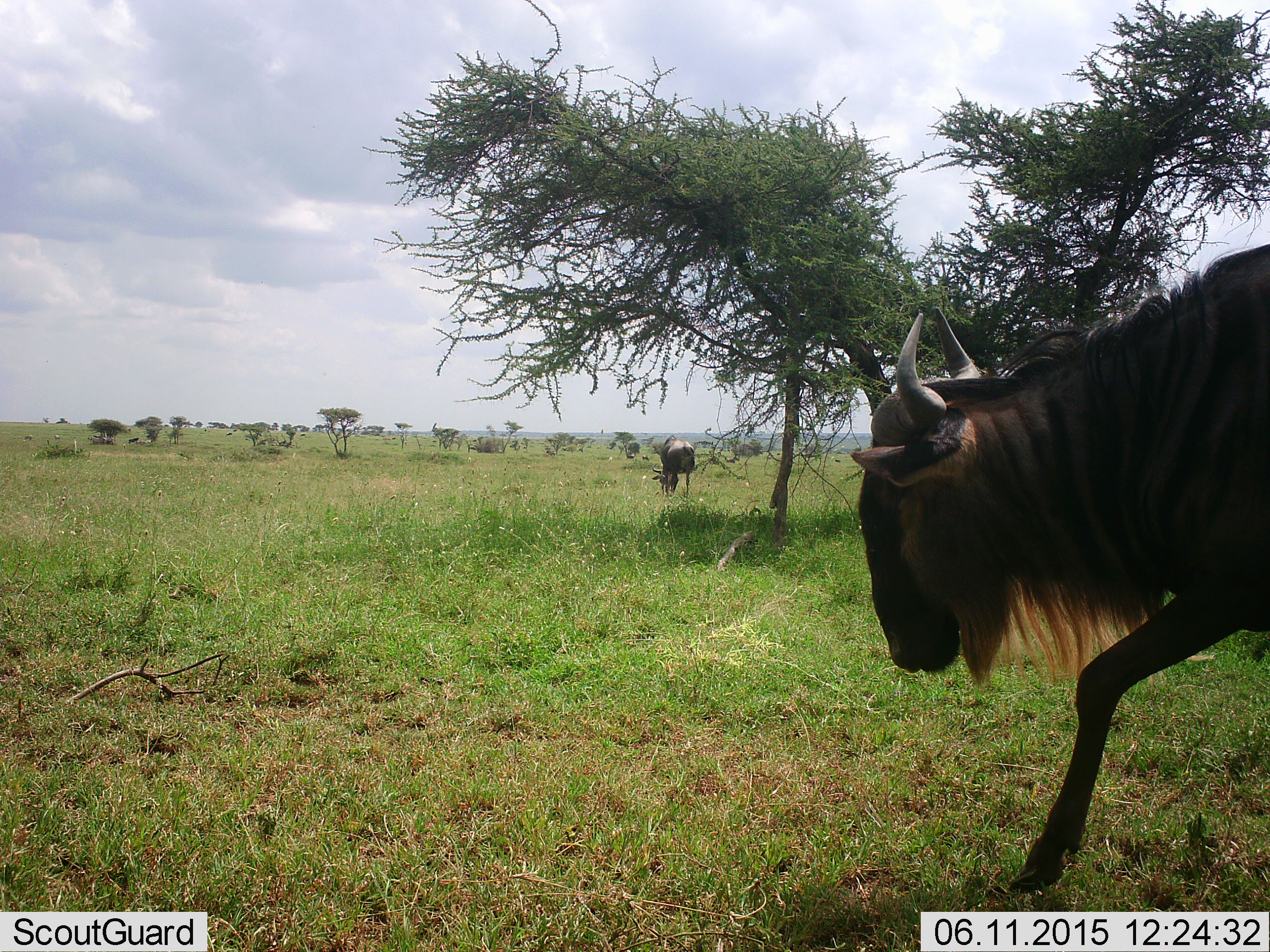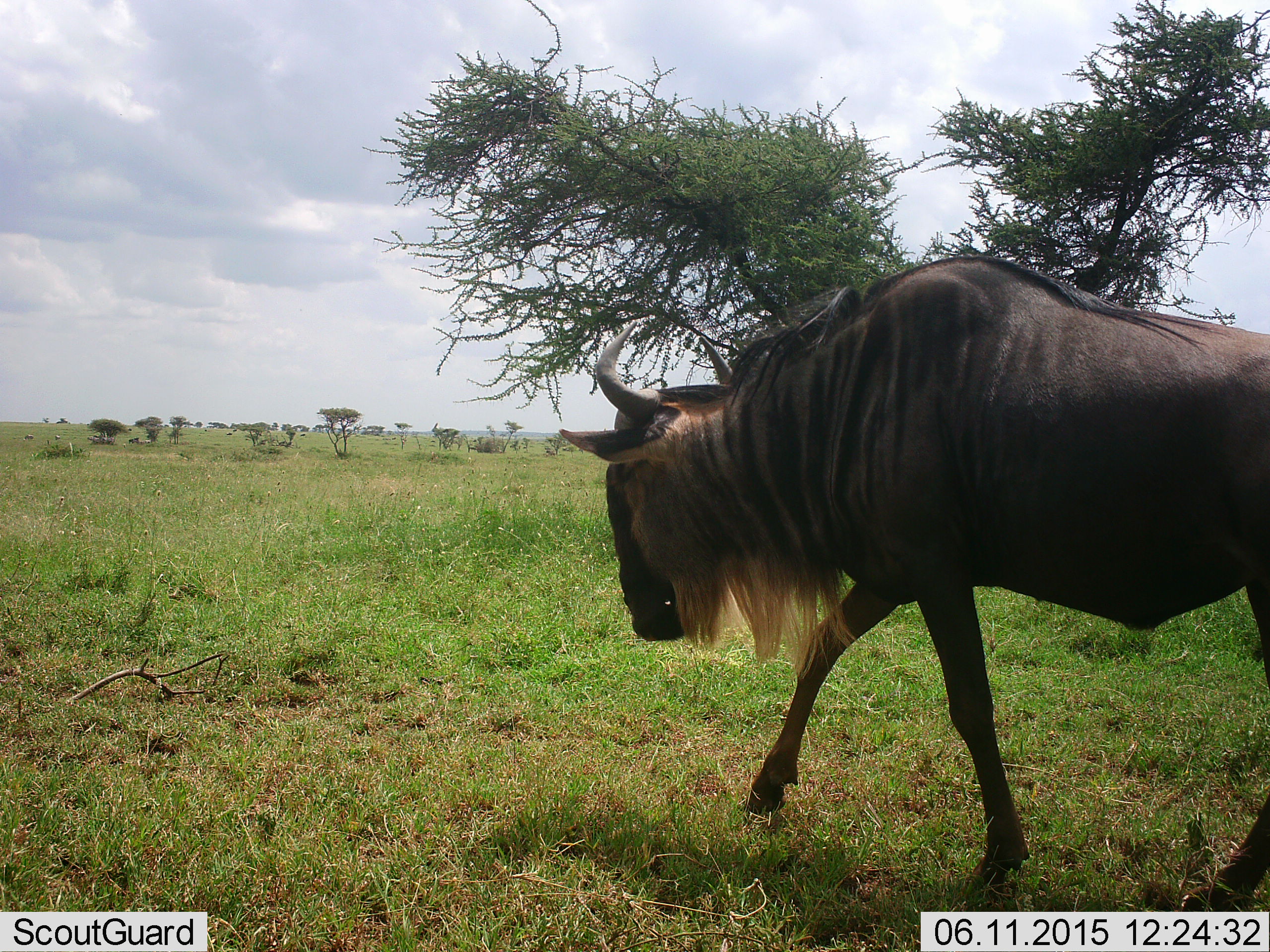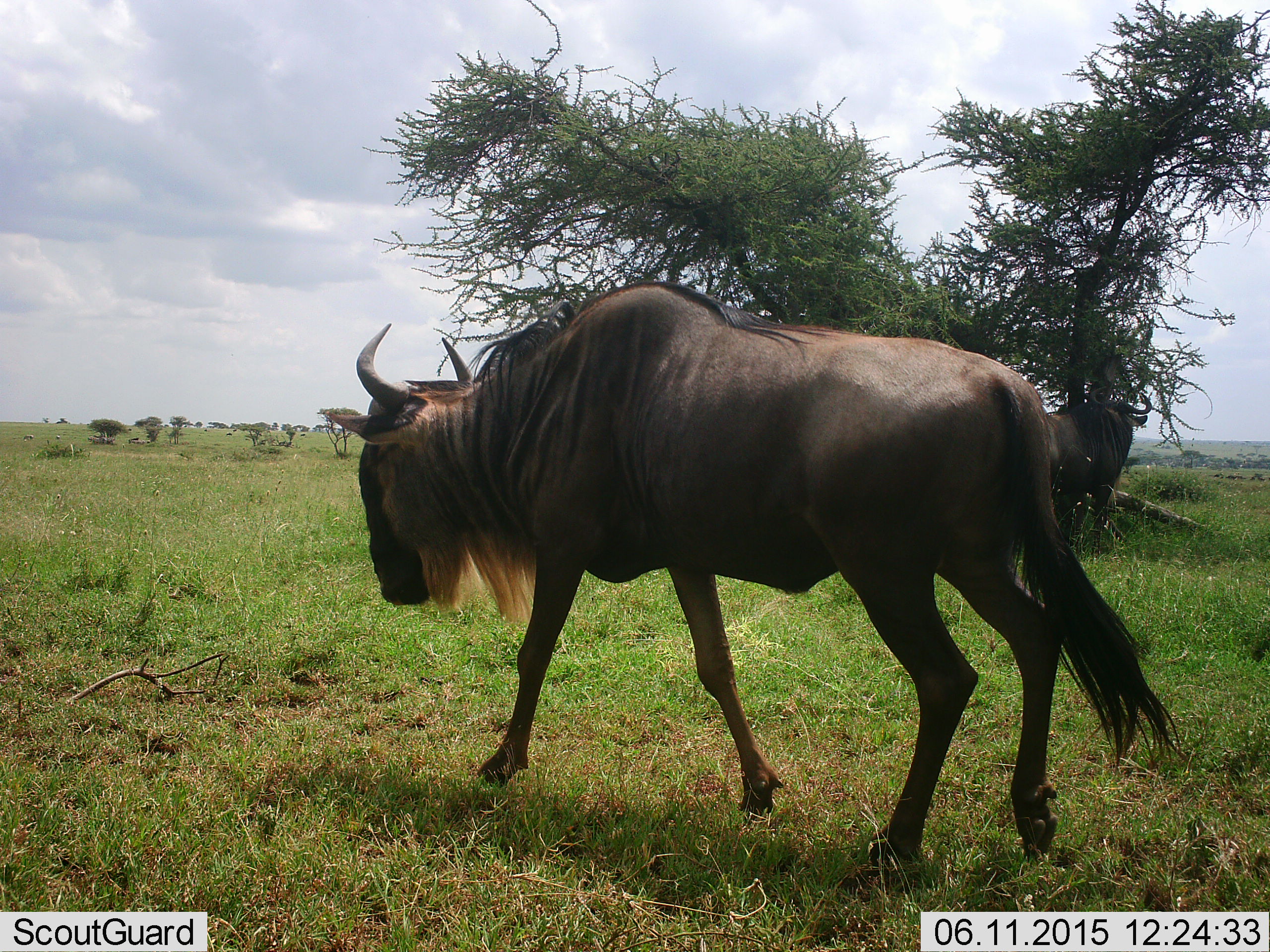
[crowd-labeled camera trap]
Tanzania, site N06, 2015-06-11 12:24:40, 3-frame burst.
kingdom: Animalia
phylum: Chordata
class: Mammalia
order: Artiodactyla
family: Bovidae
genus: Connochaetes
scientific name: Connochaetes taurinus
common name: blue wildebeest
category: wildebeest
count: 2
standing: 50%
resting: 0%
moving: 100%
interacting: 0%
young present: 0%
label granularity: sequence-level